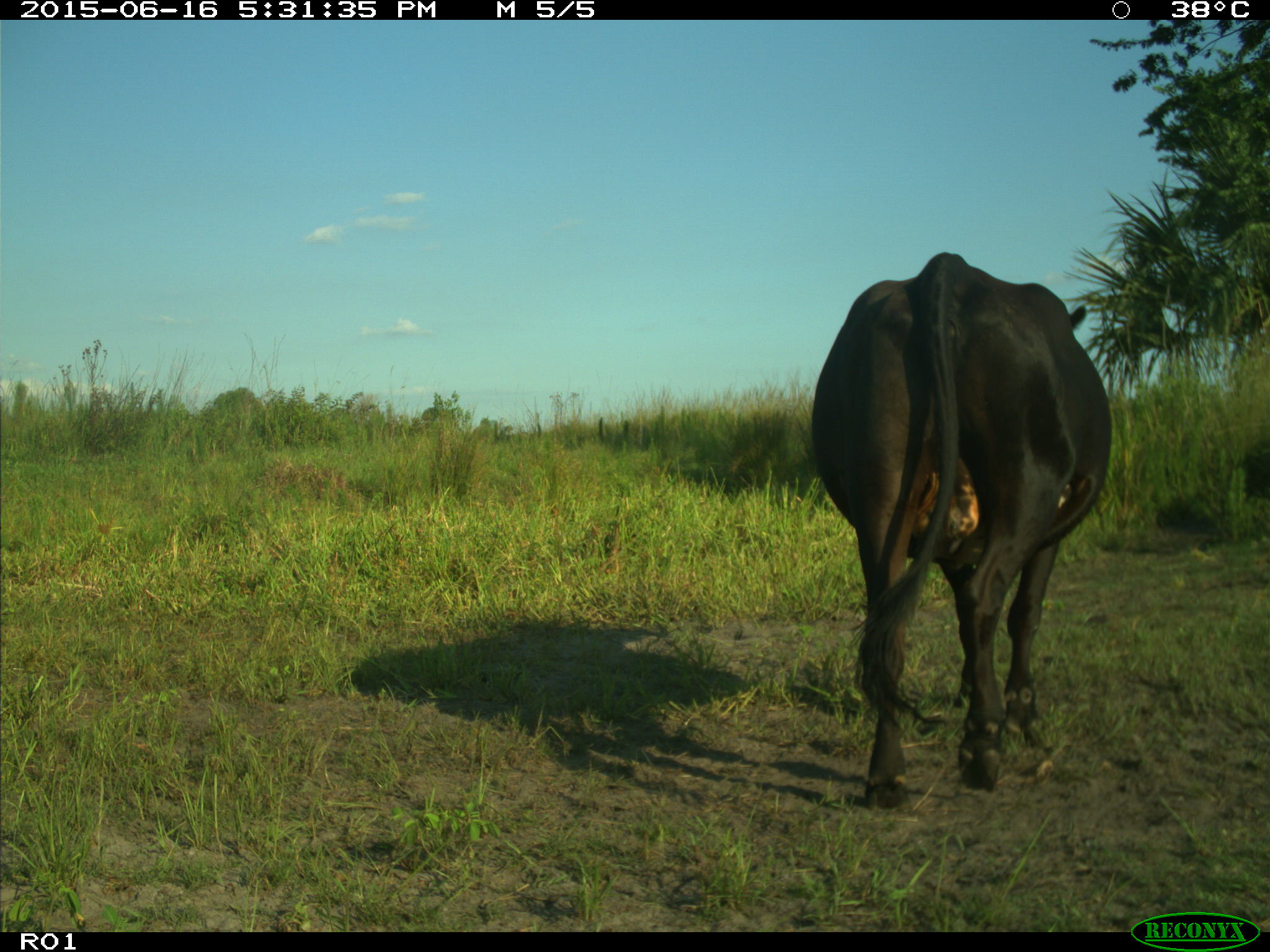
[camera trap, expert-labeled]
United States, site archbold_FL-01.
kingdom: Animalia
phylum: Chordata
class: Mammalia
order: Artiodactyla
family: Bovidae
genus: Bos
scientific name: Bos taurus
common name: domestic cow